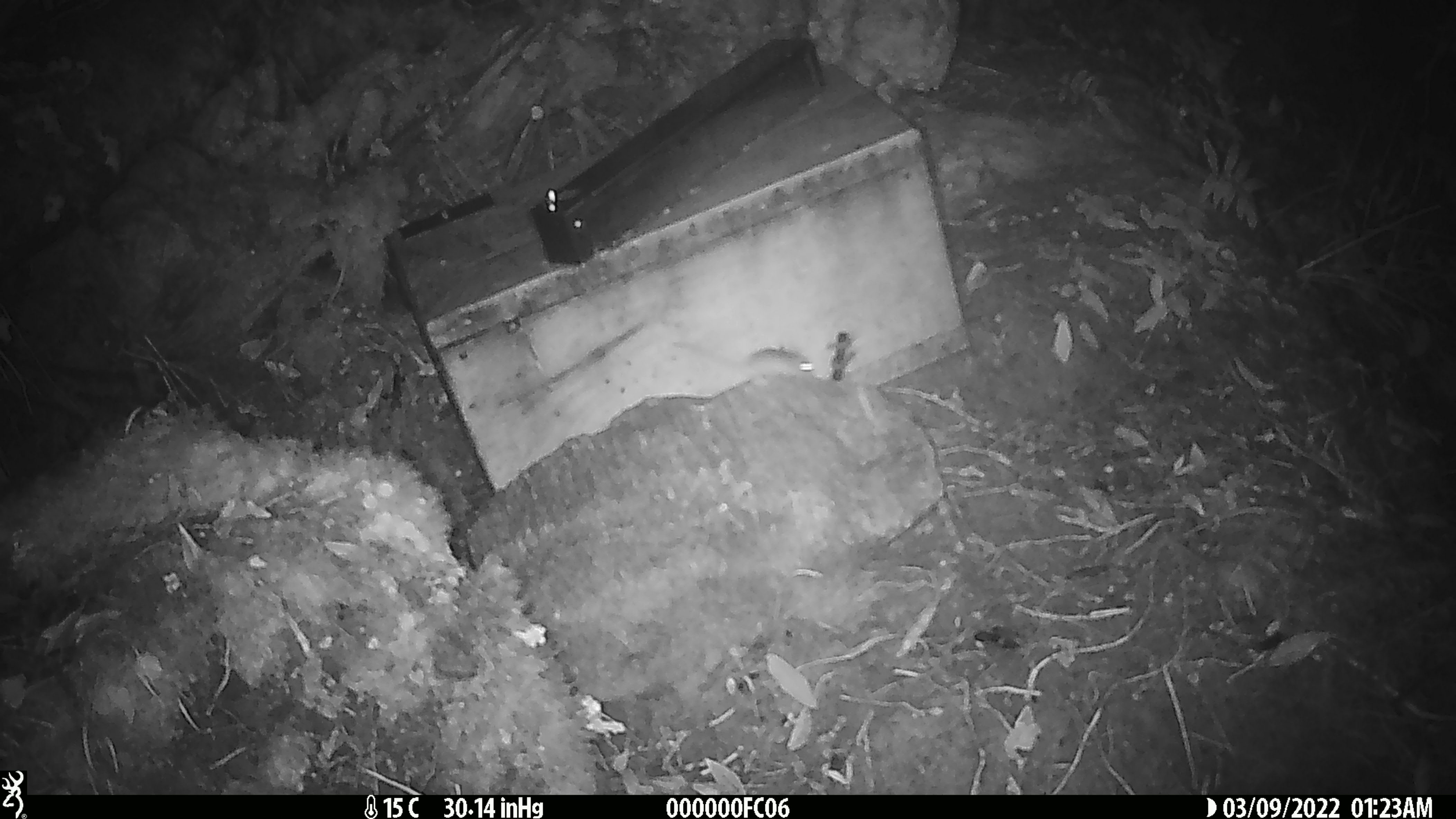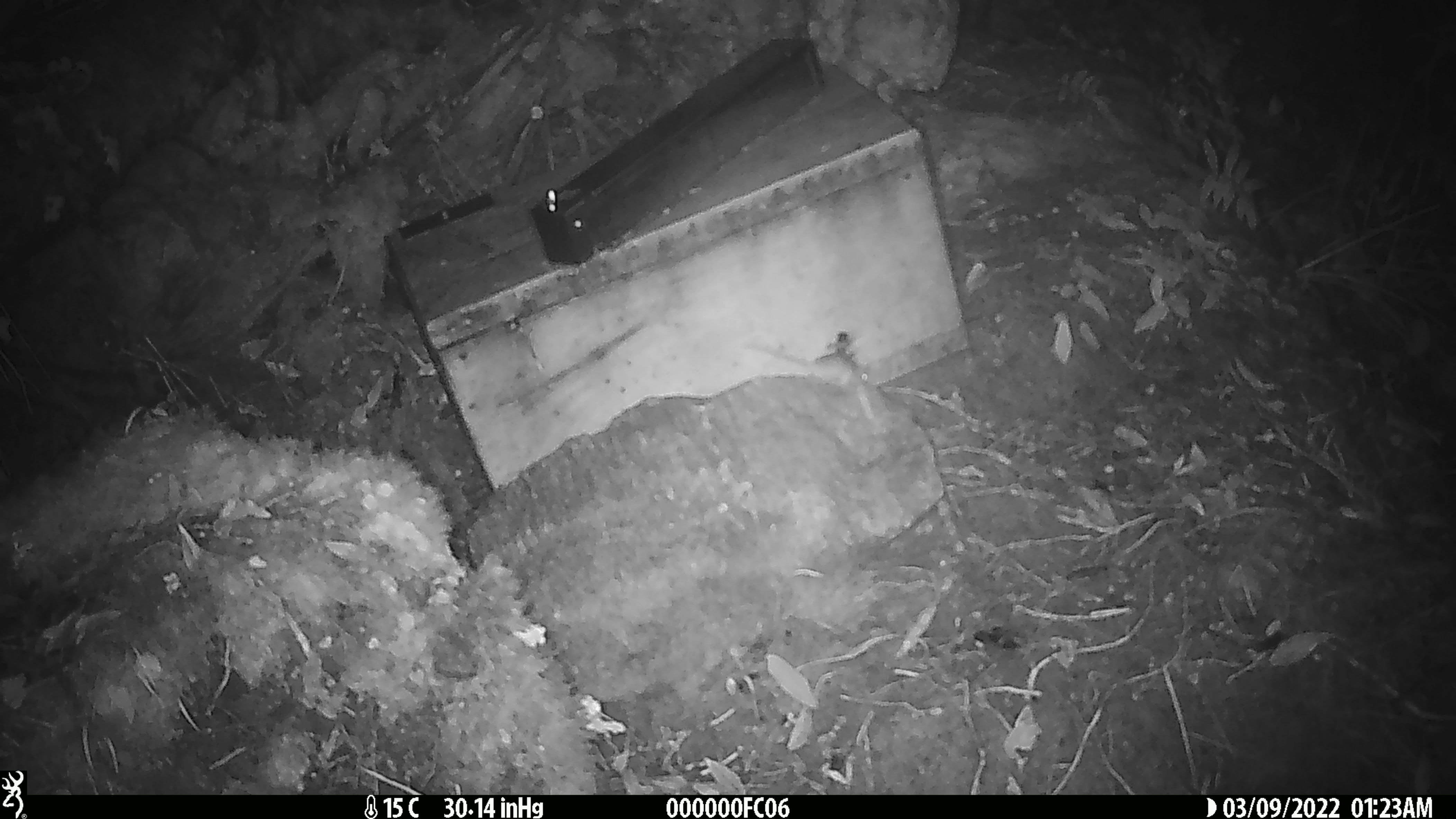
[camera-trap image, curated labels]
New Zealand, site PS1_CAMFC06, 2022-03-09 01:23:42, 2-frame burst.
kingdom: Animalia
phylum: Chordata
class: Mammalia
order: Rodentia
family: Muridae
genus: Mus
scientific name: Mus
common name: mouse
Mouse (Mus).